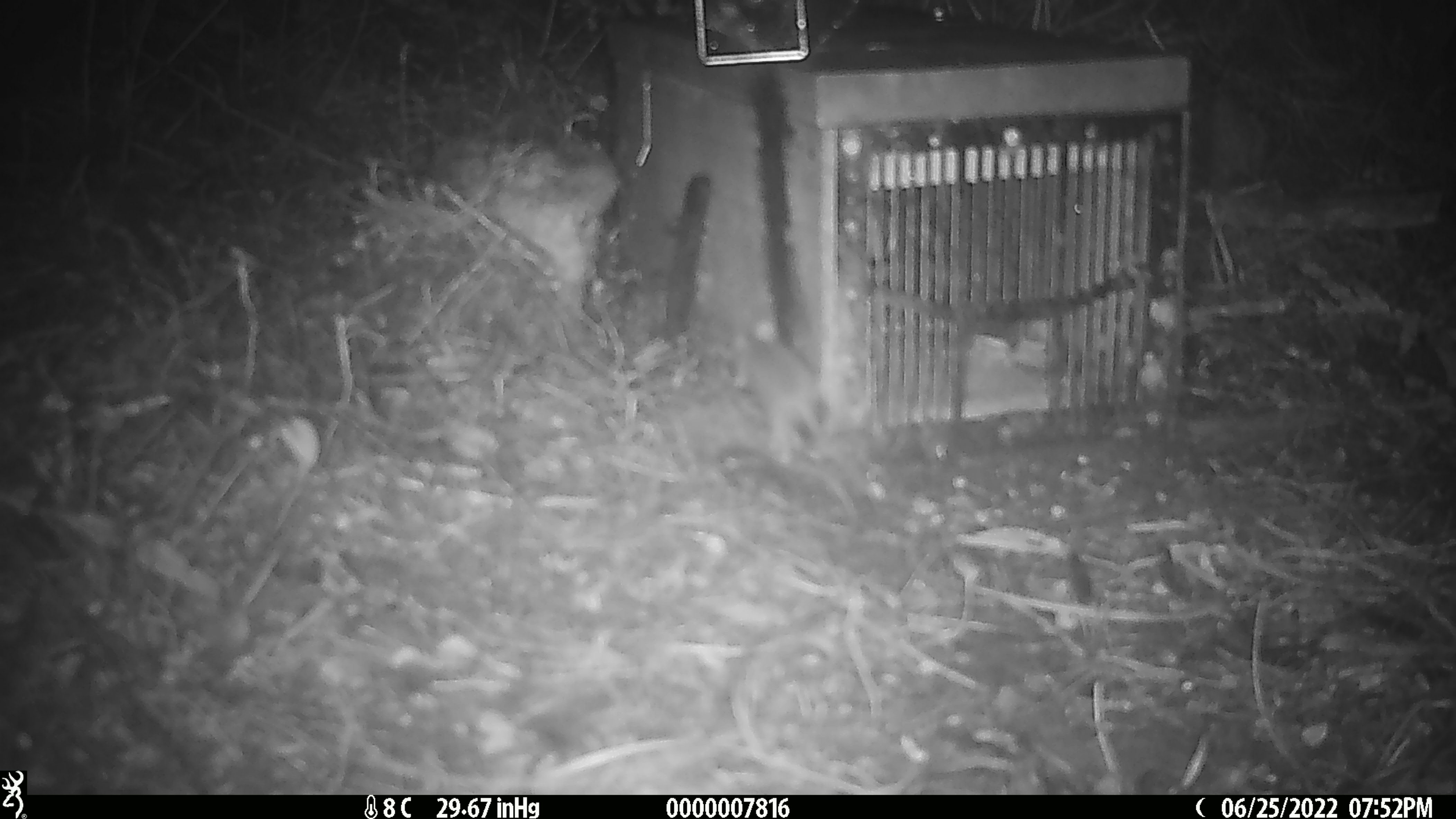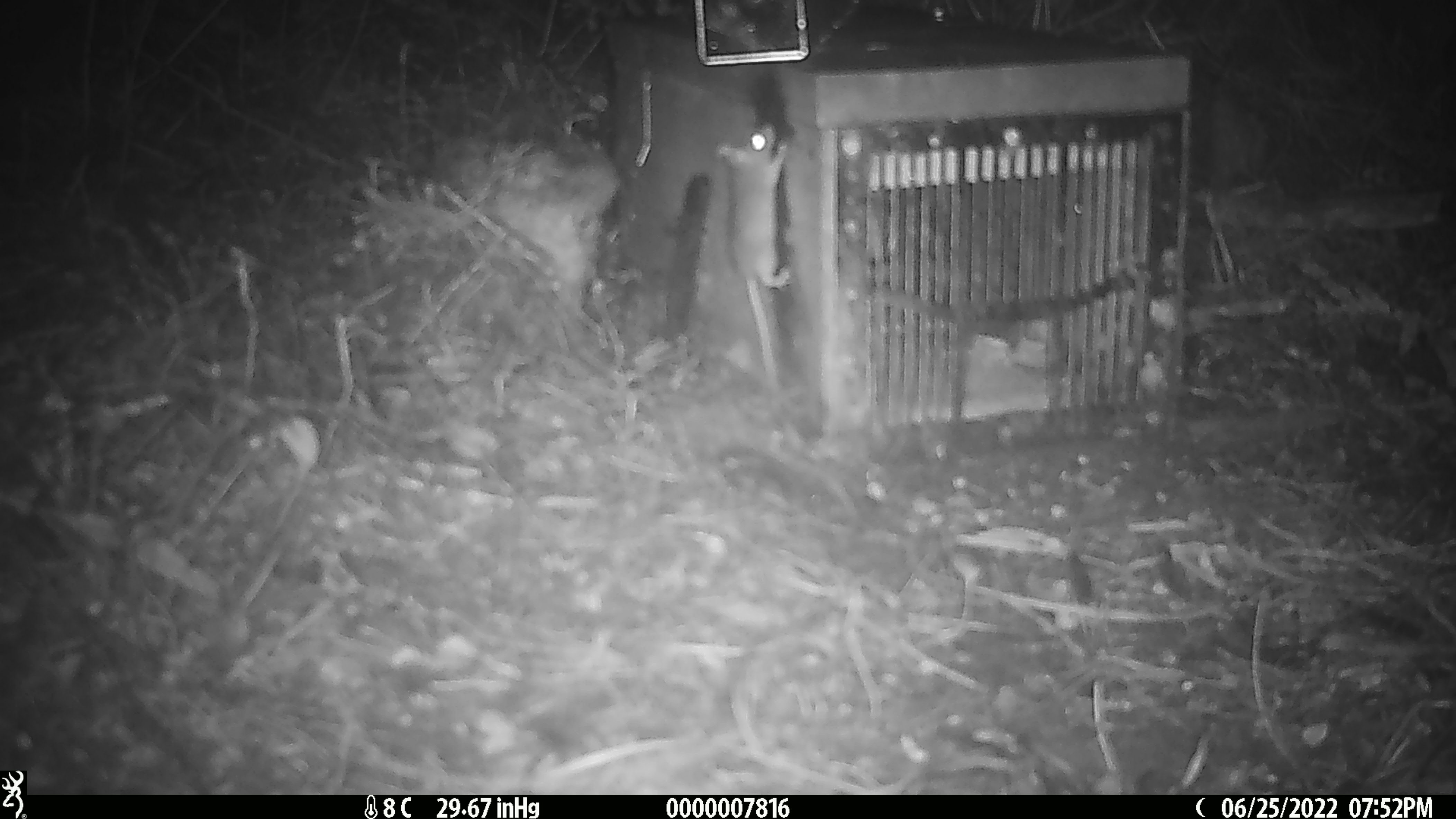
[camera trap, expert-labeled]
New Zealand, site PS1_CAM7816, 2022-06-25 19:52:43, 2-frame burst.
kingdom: Animalia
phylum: Chordata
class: Mammalia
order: Rodentia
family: Muridae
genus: Mus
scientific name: Mus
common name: mouse